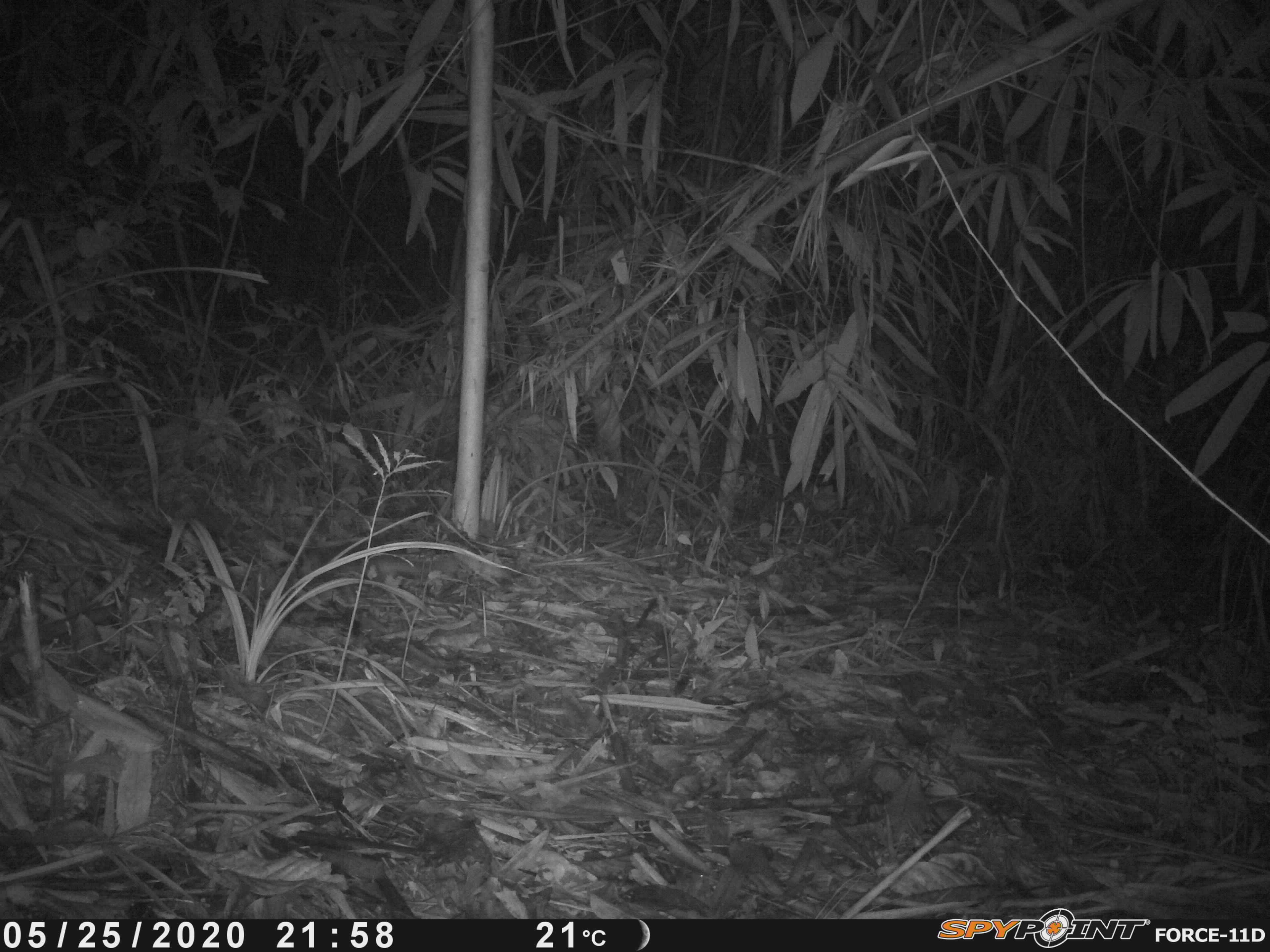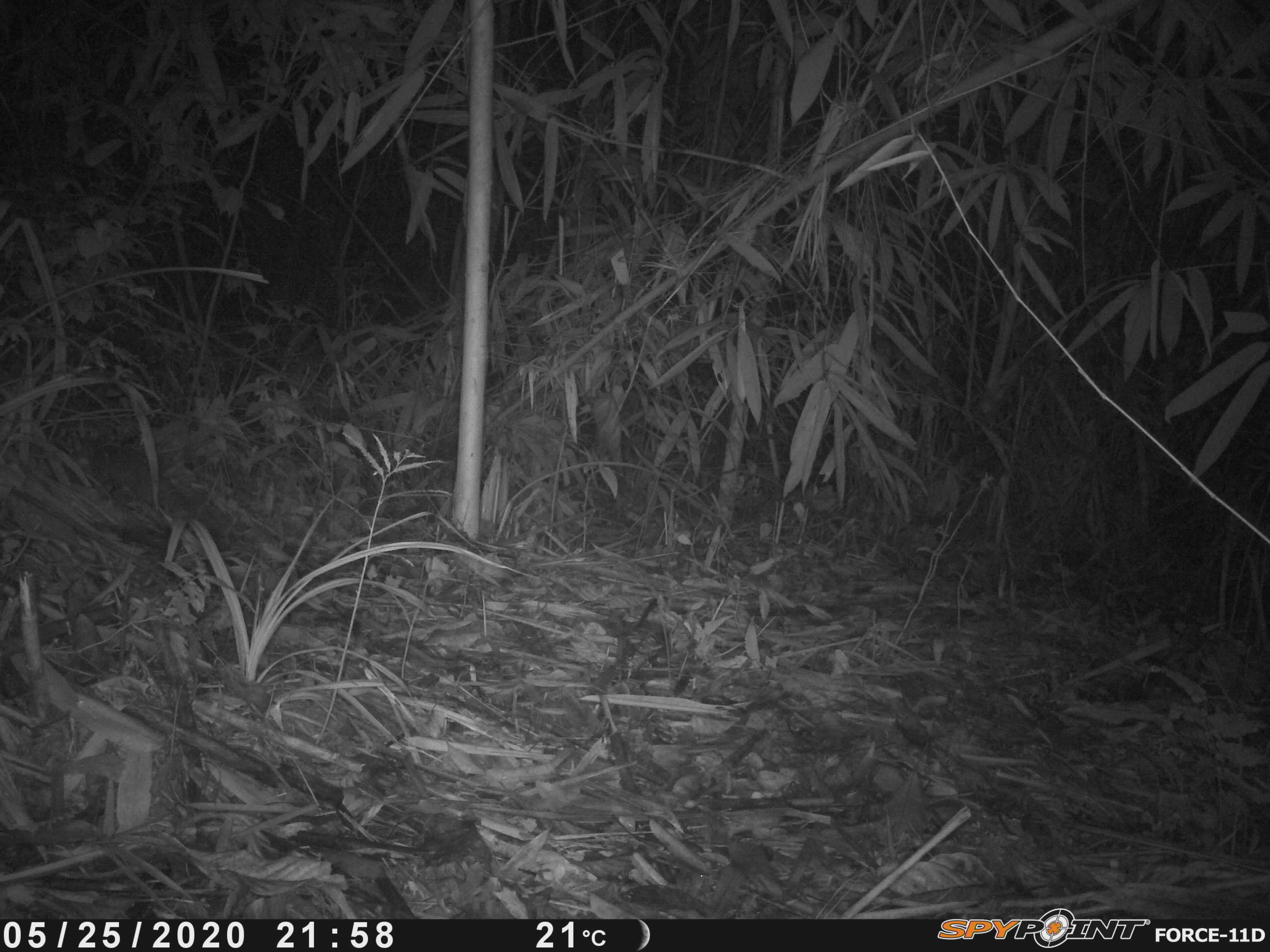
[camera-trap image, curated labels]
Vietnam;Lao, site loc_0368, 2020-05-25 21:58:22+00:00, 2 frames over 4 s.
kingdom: Animalia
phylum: Chordata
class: Mammalia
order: Carnivora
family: Mustelidae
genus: Melogale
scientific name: Melogale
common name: ferret badger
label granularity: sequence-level